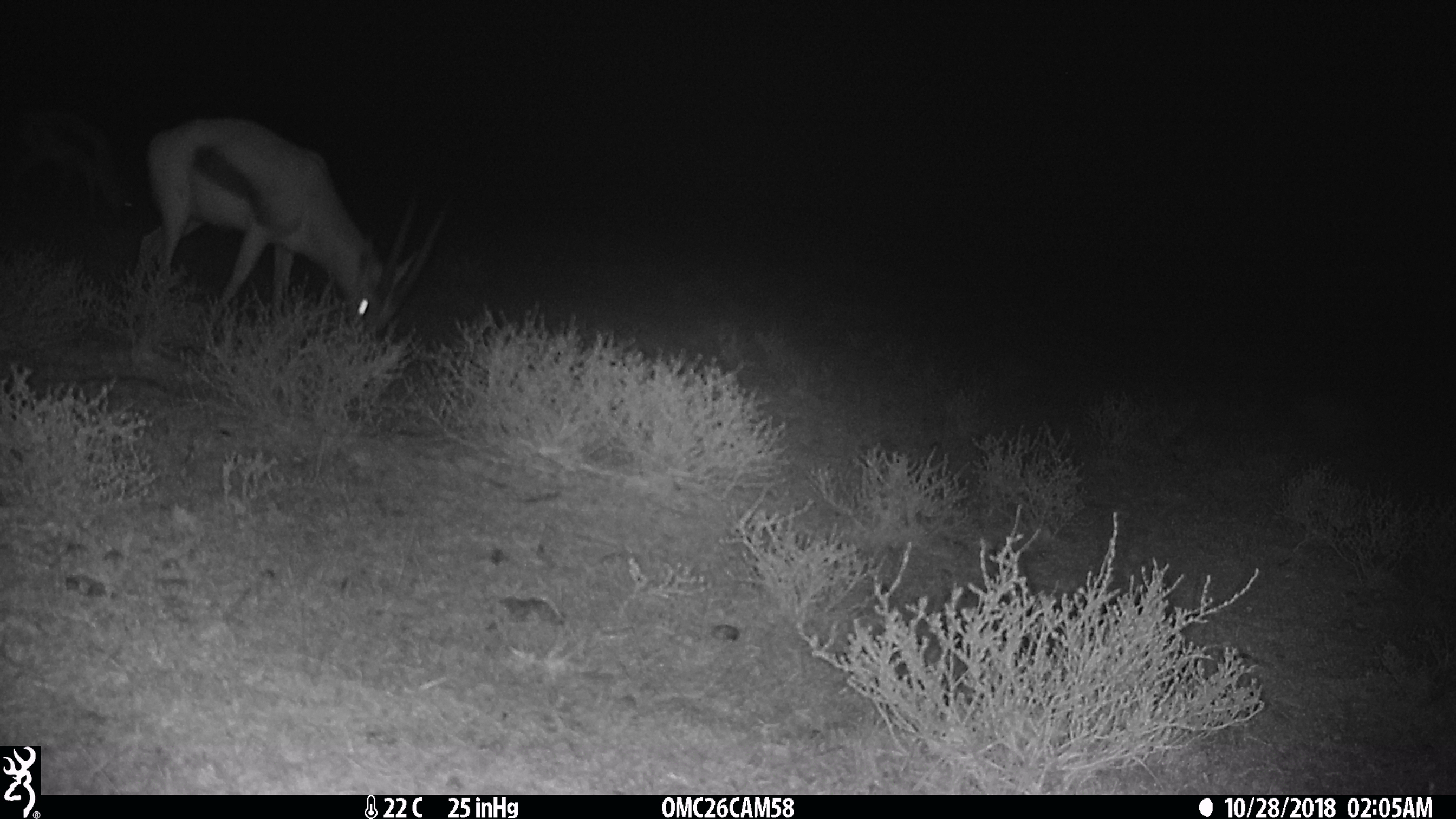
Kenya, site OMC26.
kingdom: Animalia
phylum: Chordata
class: Mammalia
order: Artiodactyla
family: Bovidae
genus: Eudorcas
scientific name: Eudorcas thomsonii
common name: thomon's gazelle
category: gazelle thomsons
Gazelle thomsons (thomon's gazelle) (Eudorcas thomsonii).